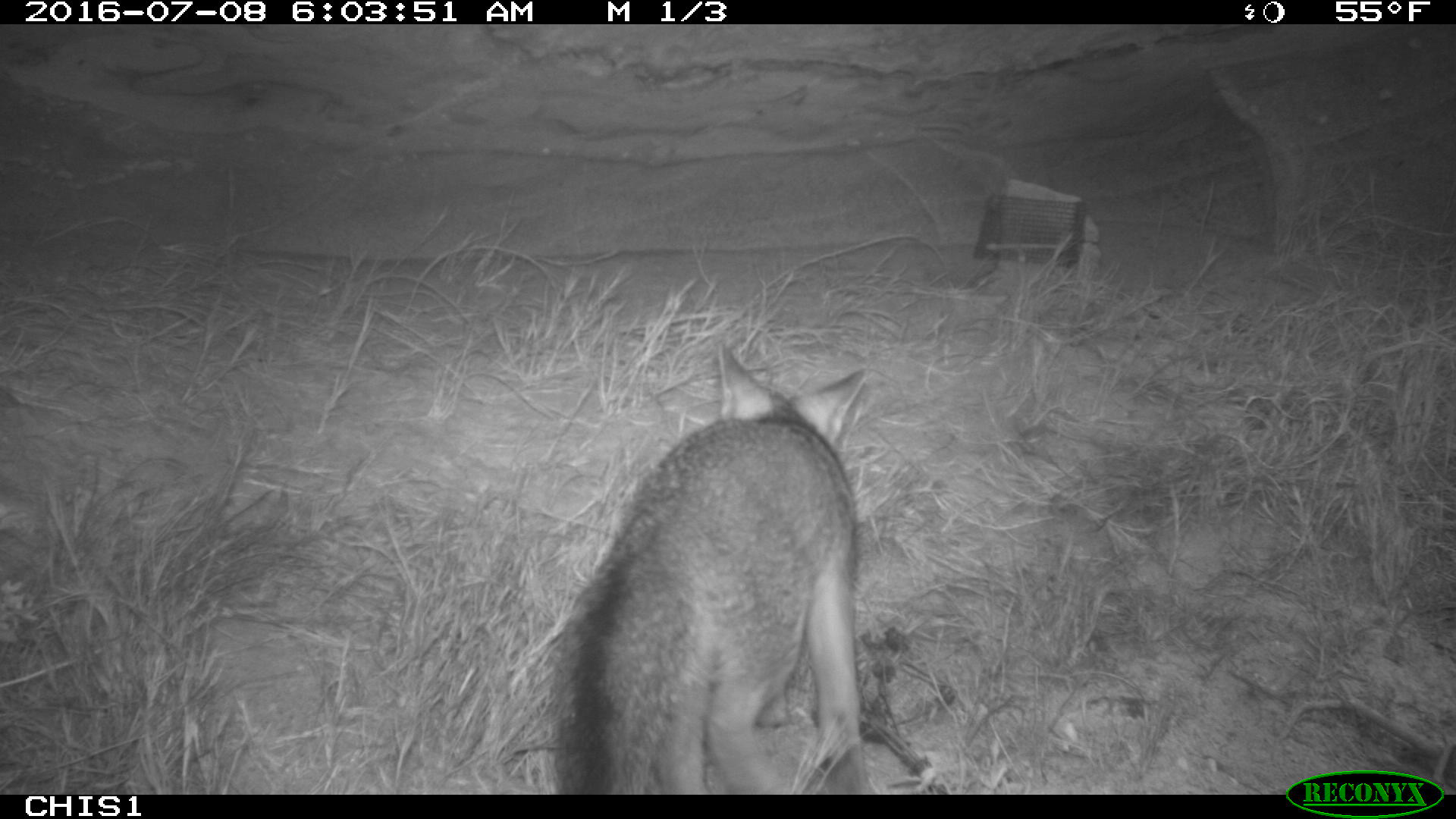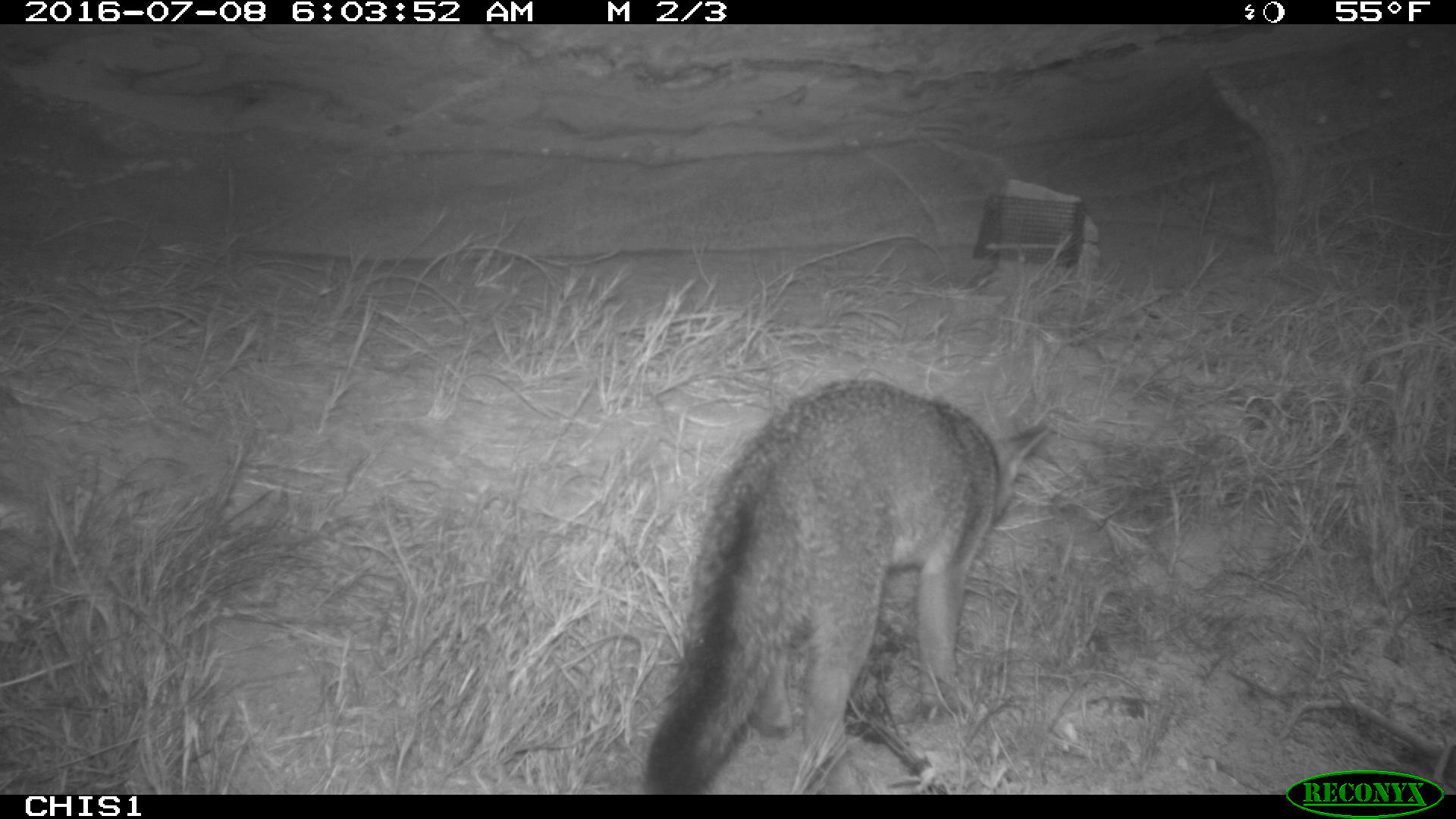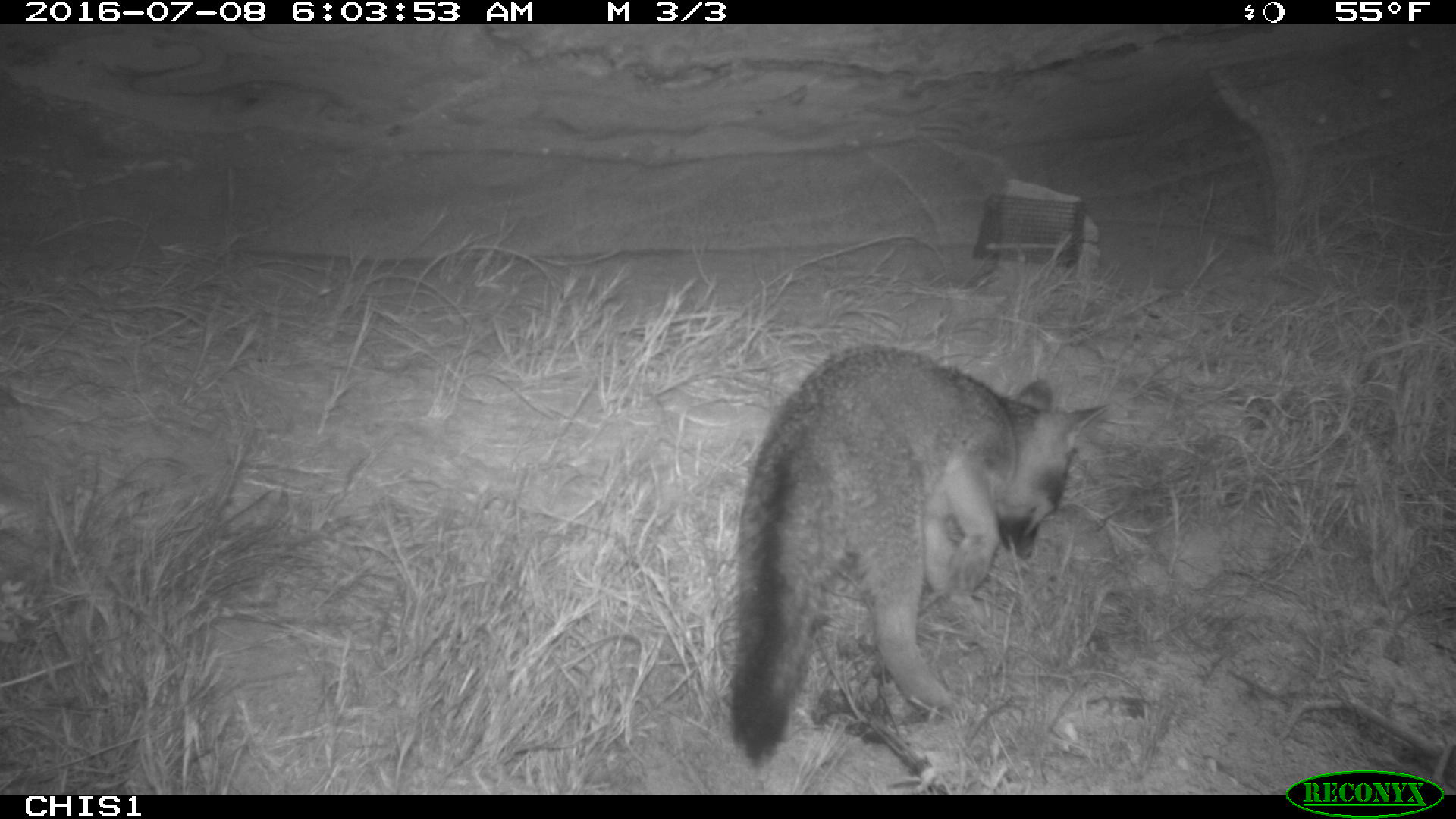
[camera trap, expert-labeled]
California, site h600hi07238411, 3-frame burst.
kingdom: Animalia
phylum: Chordata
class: Mammalia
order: Carnivora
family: Canidae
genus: Urocyon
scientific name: Urocyon littoralis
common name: island fox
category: fox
Fox (island fox) (Urocyon littoralis).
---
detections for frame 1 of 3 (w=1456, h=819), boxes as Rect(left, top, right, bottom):
fox: Rect(548, 337, 871, 792)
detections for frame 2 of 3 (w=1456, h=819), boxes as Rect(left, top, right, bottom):
fox: Rect(638, 378, 1049, 792)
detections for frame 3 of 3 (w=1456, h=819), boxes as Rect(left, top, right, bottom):
fox: Rect(730, 343, 1109, 764)